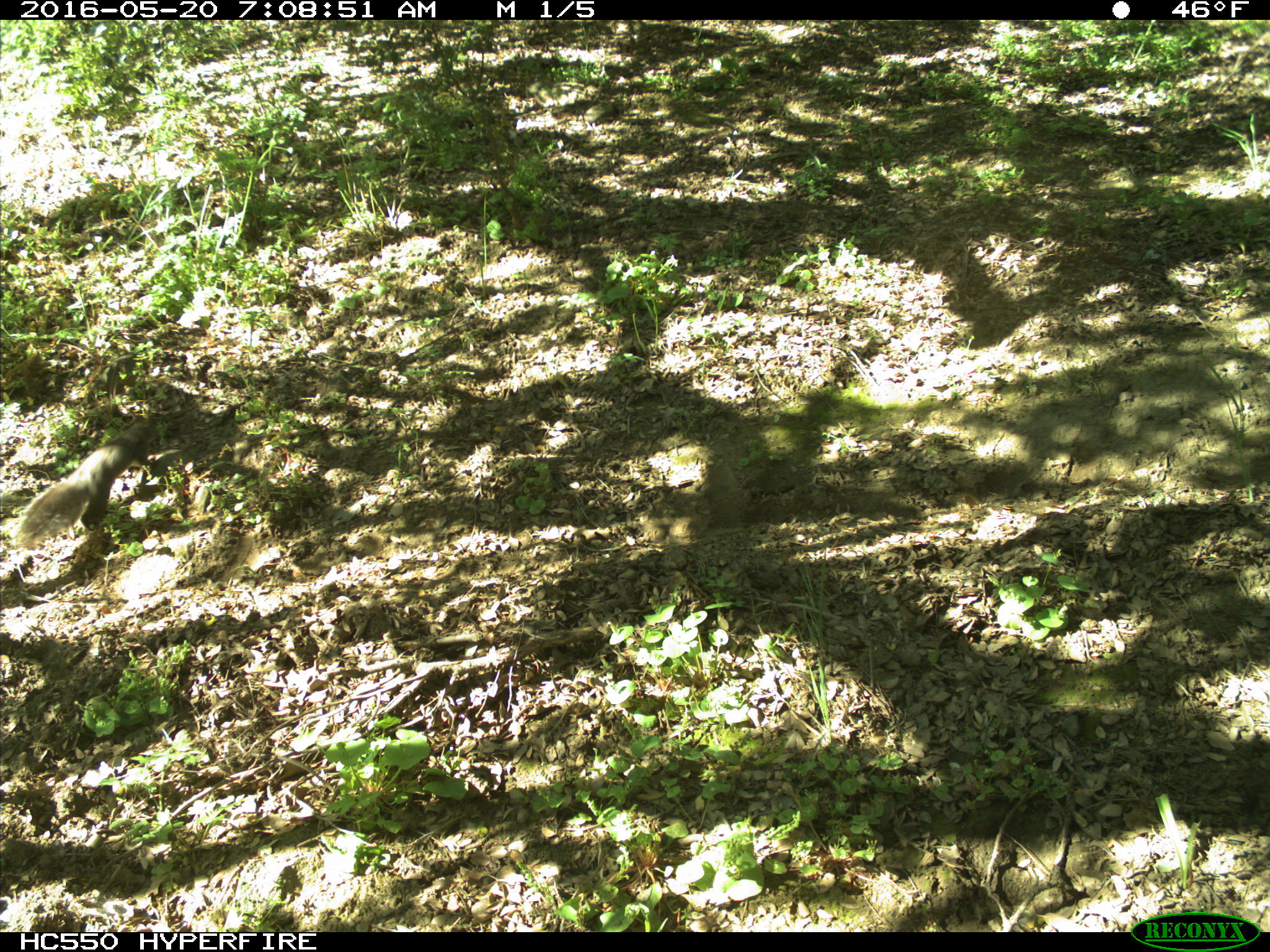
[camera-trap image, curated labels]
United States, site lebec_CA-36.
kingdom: Animalia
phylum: Chordata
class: Mammalia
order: Rodentia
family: Sciuridae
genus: Sciurus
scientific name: Sciurus carolinensis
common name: eastern gray squirrel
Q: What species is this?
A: Sciurus carolinensis (eastern gray squirrel).